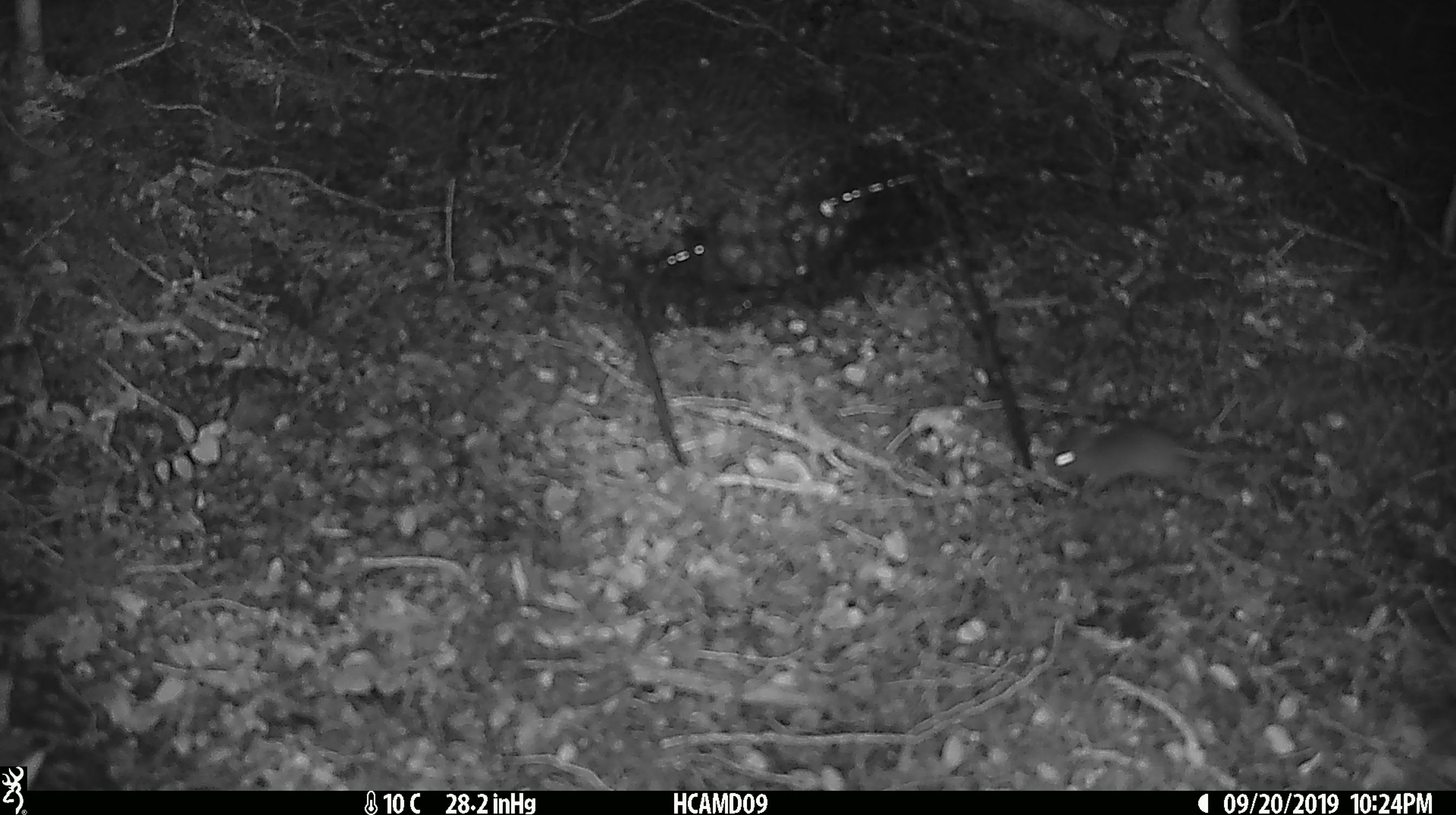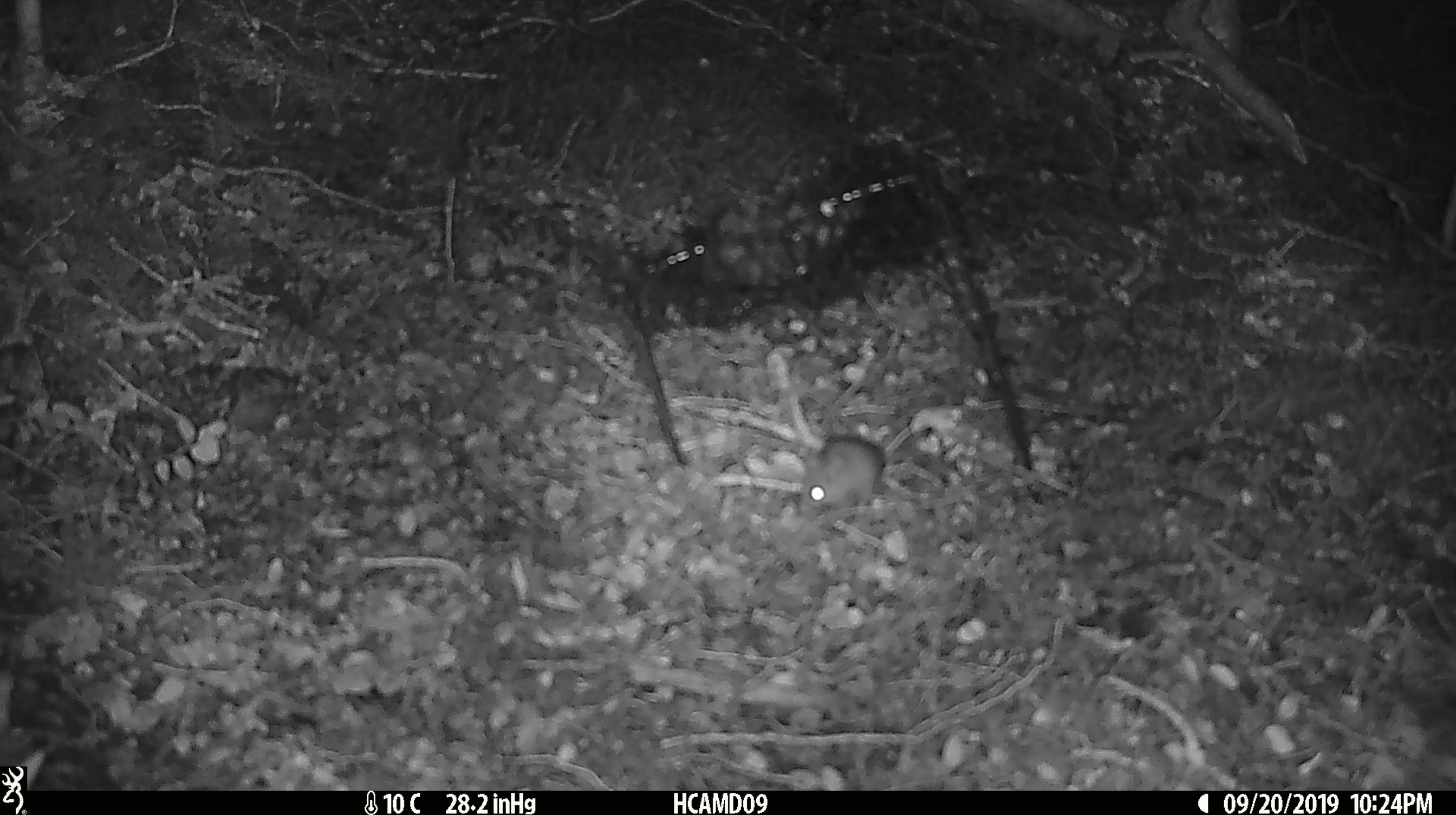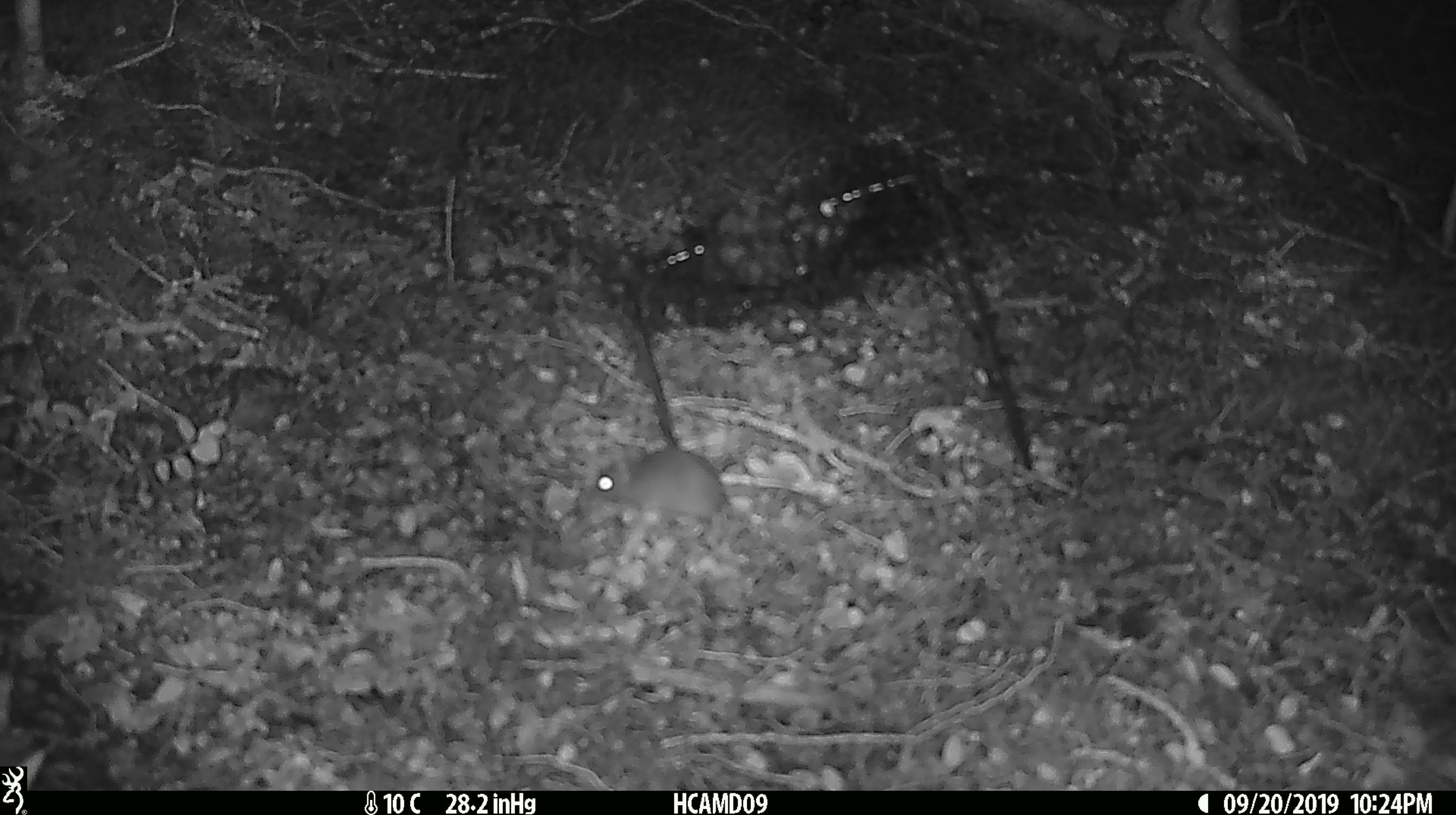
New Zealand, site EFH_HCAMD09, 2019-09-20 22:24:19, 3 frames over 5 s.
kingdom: Animalia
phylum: Chordata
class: Mammalia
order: Rodentia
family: Muridae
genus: Mus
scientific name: Mus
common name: mouse